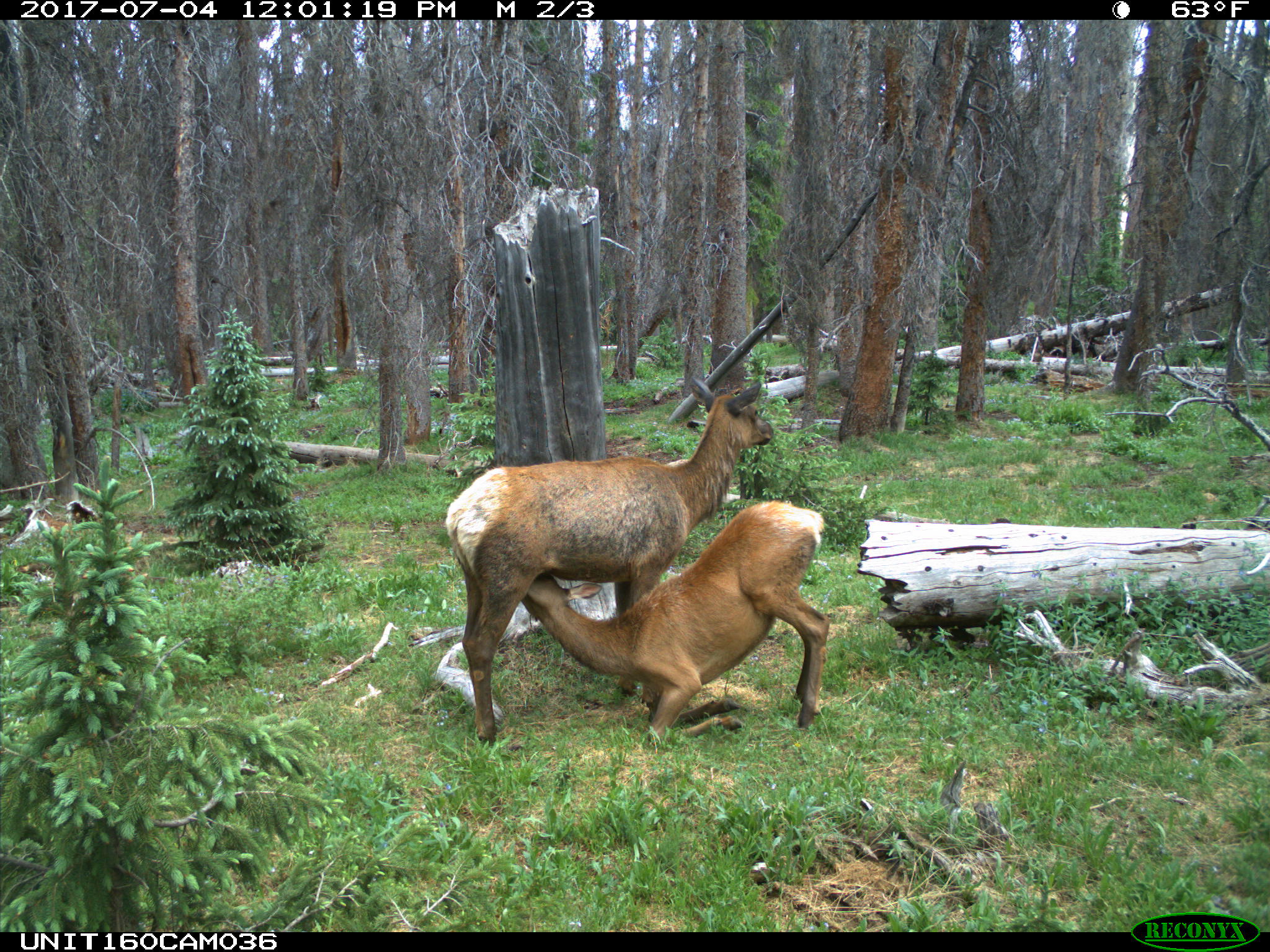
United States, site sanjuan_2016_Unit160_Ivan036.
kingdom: Animalia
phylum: Chordata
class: Mammalia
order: Artiodactyla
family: Cervidae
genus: Cervus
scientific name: Cervus elaphus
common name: red deer